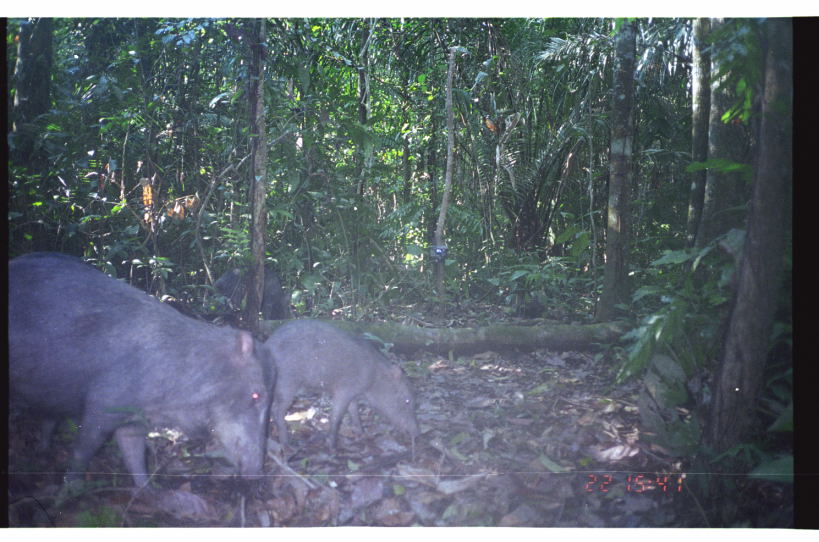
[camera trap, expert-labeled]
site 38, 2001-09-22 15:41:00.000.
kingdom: Animalia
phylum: Chordata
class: Mammalia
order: Artiodactyla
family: Tayassuidae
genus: Tayassu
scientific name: Tayassu pecari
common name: white-lipped peccary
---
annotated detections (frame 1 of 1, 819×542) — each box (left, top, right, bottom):
tayassu pecari: (7, 246, 278, 514); (258, 314, 421, 454); (202, 263, 294, 321)